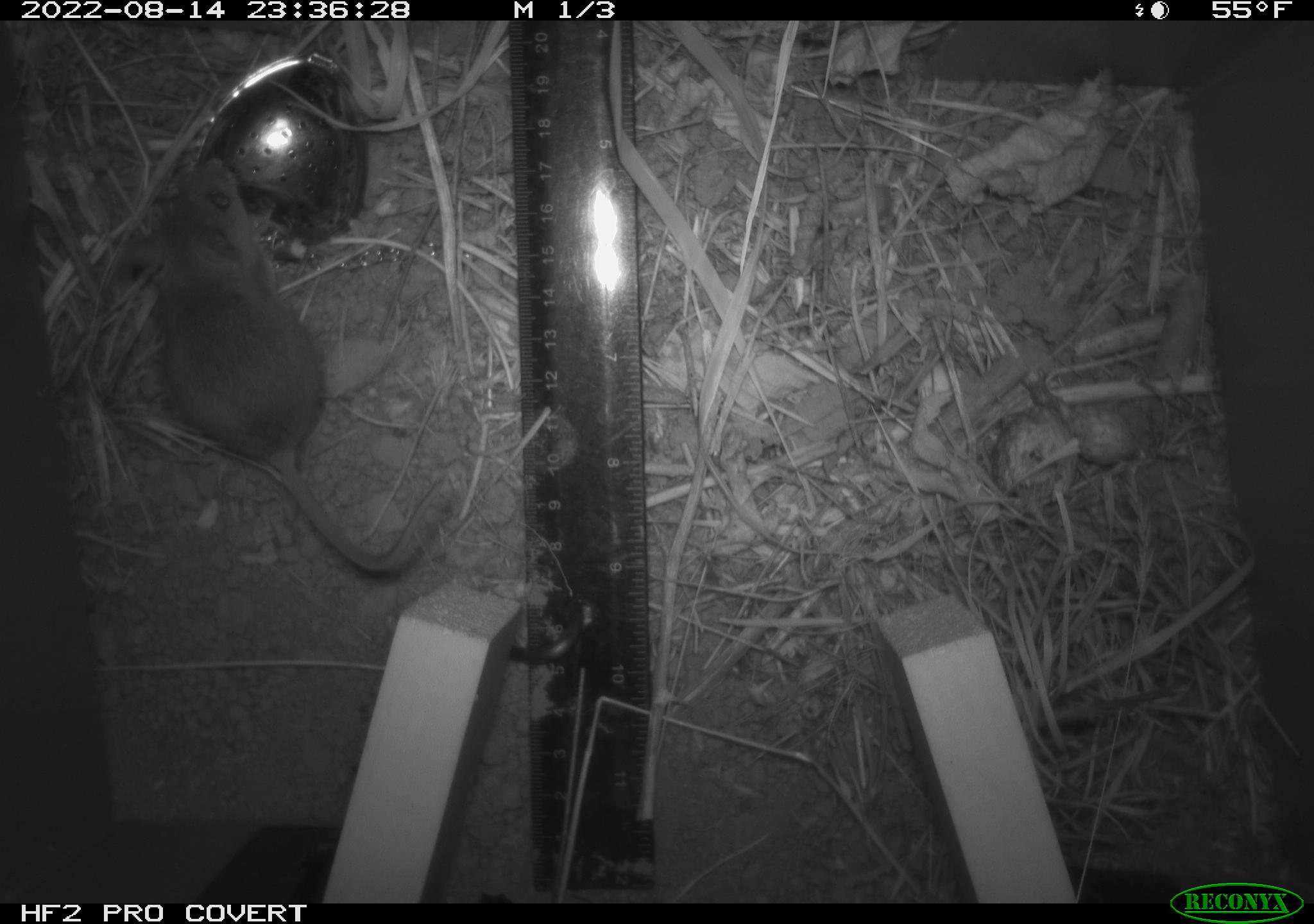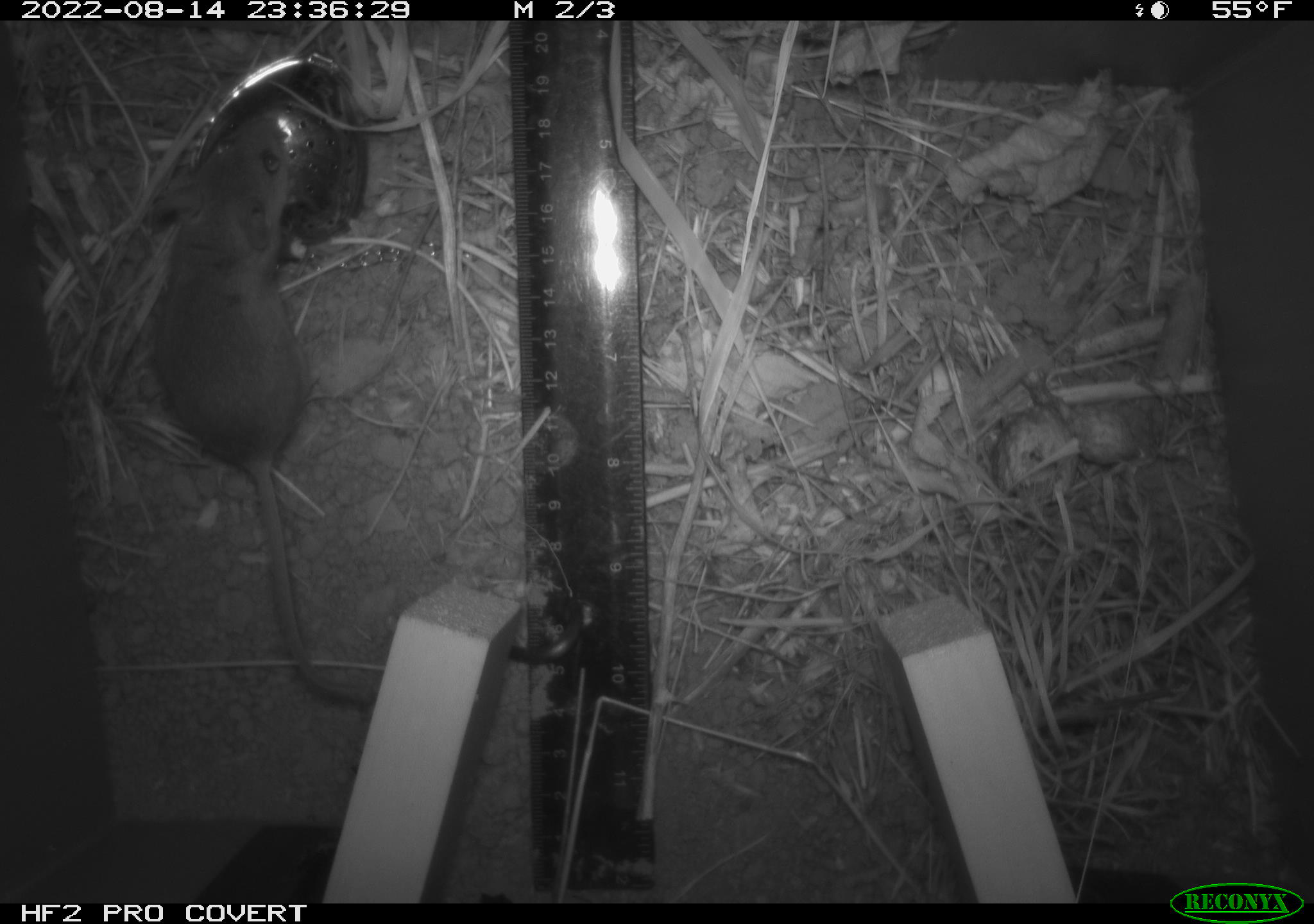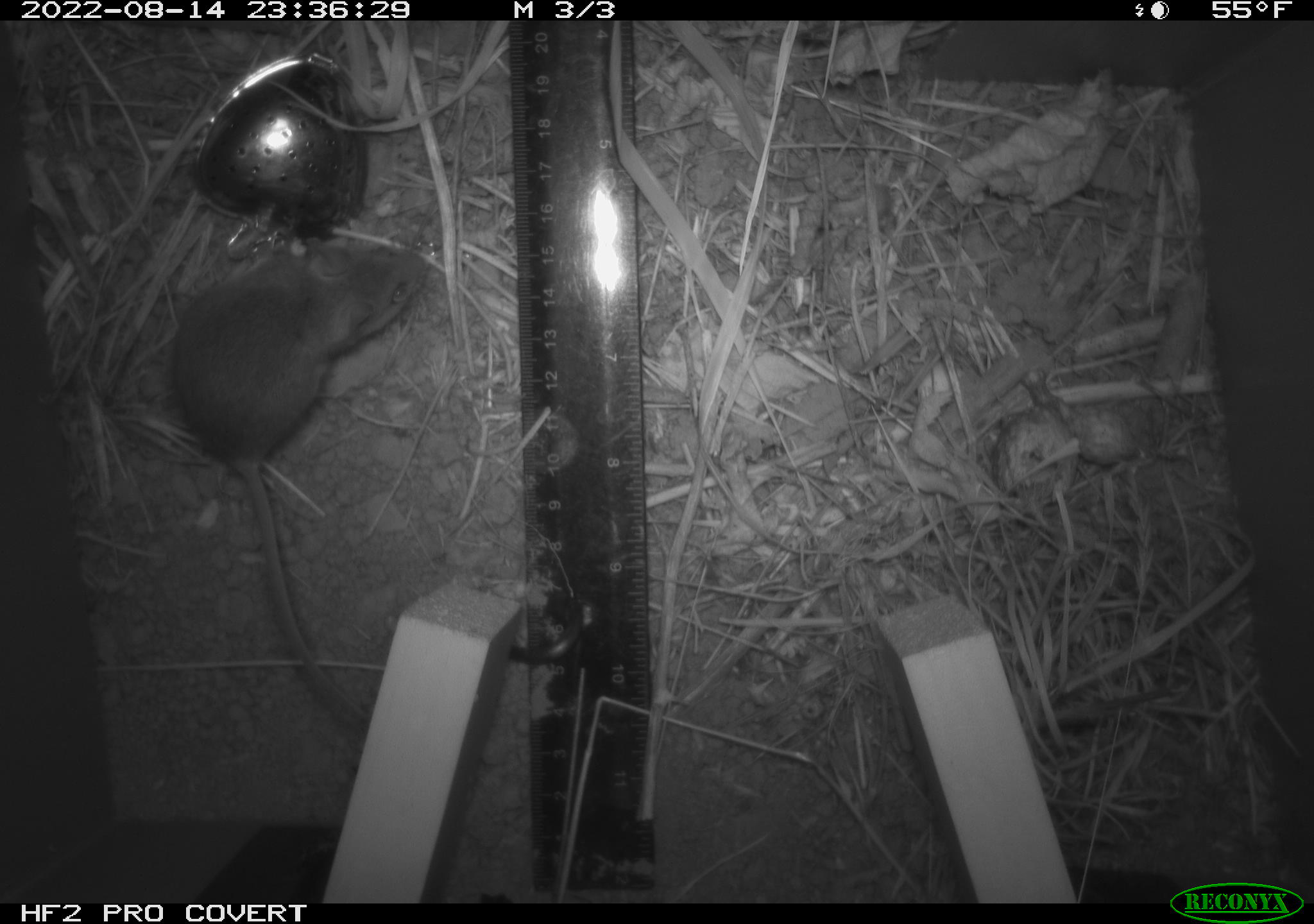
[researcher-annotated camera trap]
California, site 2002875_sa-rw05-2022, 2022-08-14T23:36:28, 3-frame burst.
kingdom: Animalia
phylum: Chordata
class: Mammalia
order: Rodentia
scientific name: Rodentia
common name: mouse species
Mouse species (Rodentia).